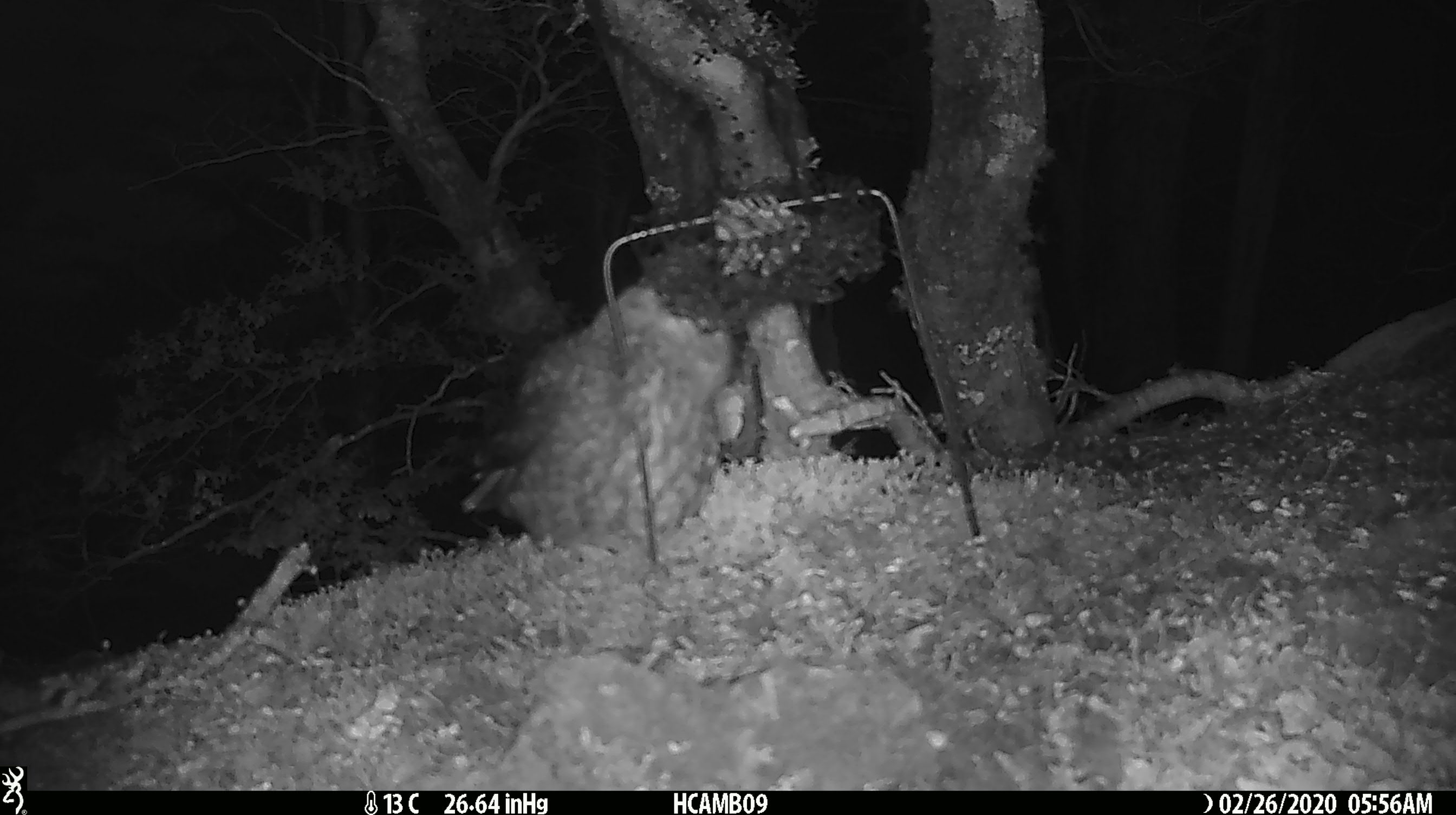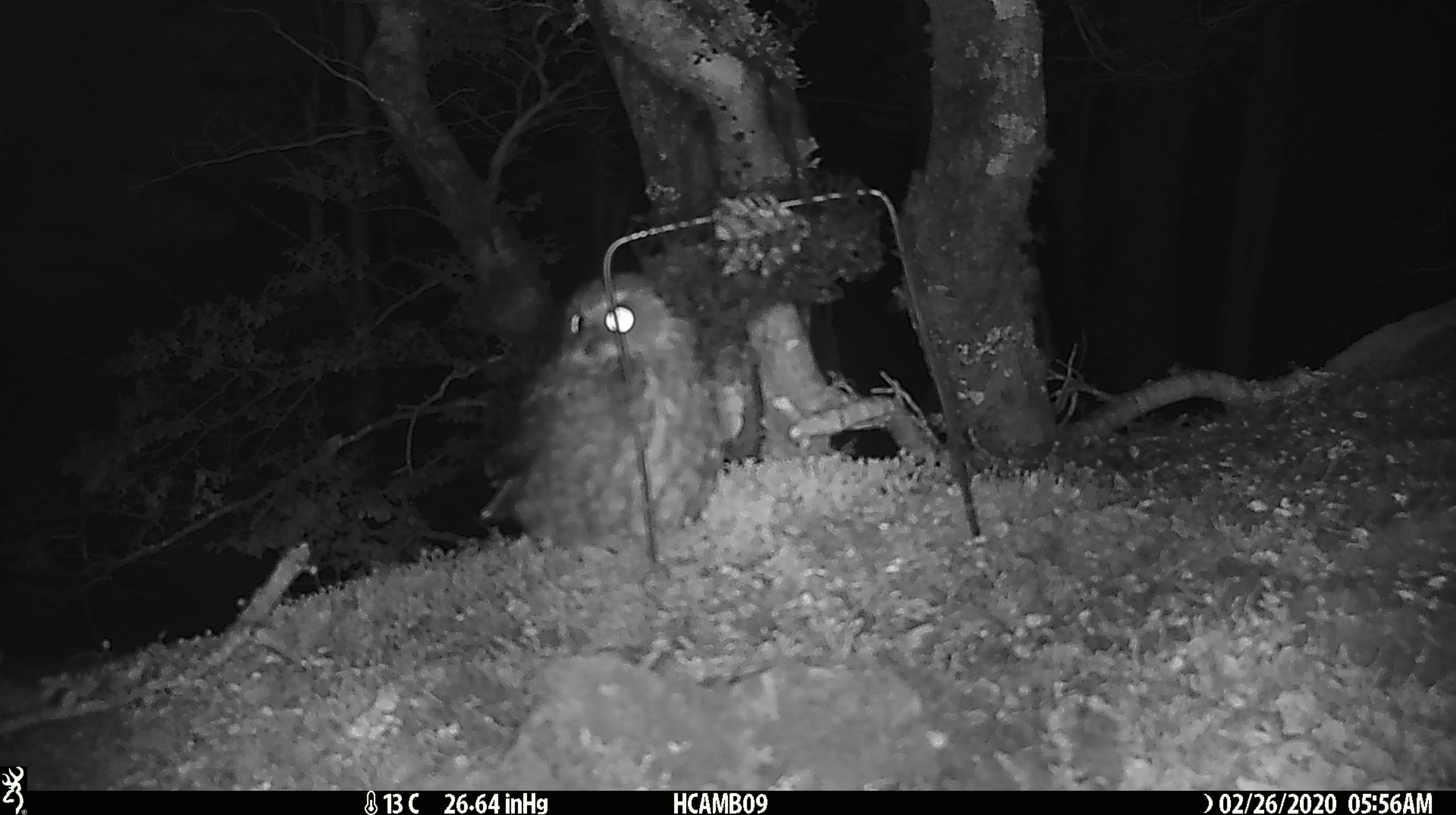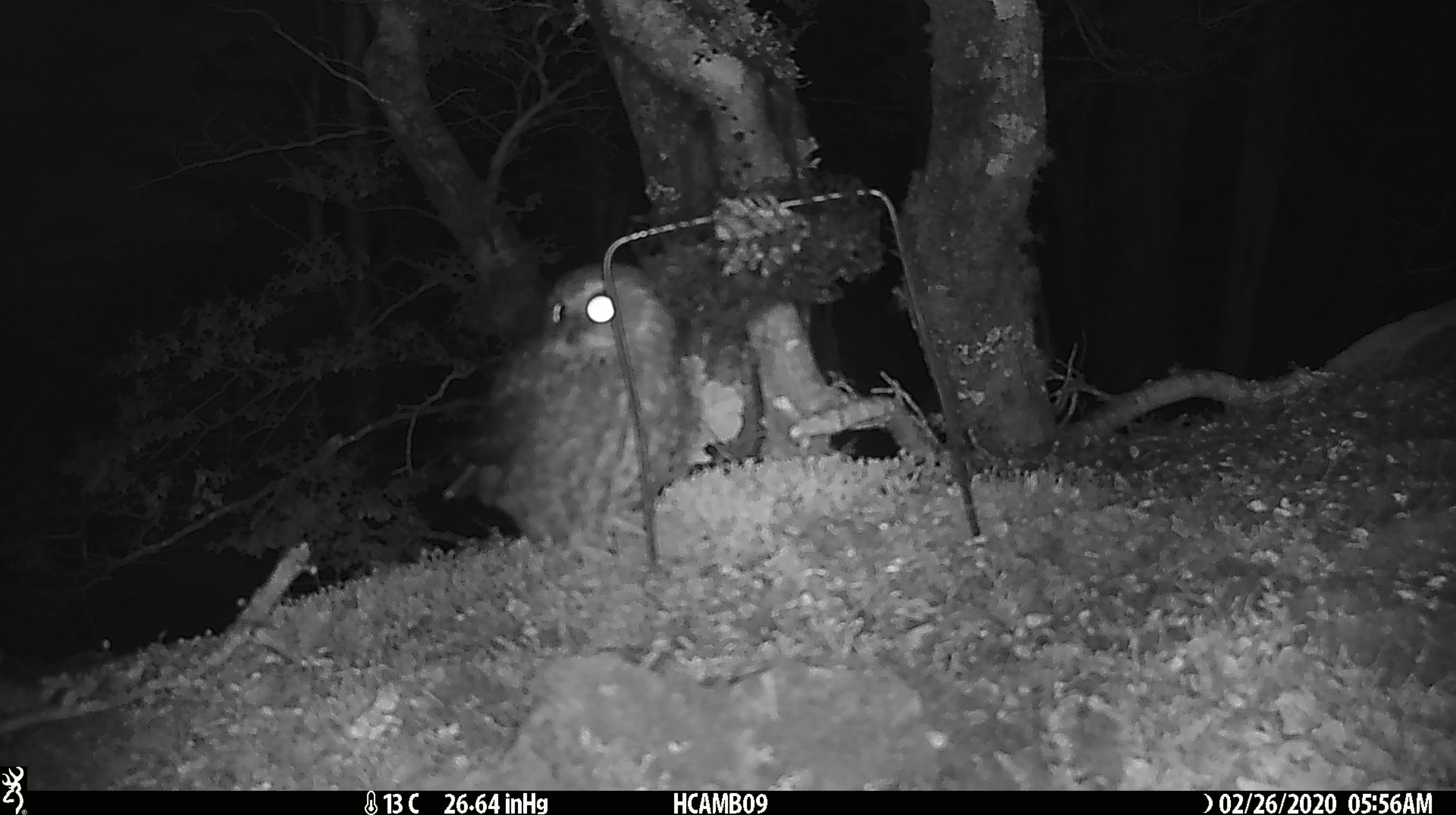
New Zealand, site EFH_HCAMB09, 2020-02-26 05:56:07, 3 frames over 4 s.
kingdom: Animalia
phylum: Chordata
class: Aves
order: Strigiformes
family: Strigidae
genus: Ninox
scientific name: Ninox novaeseelandiae novaeseelandiae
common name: morepork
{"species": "morepork (Ninox novaeseelandiae novaeseelandiae)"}